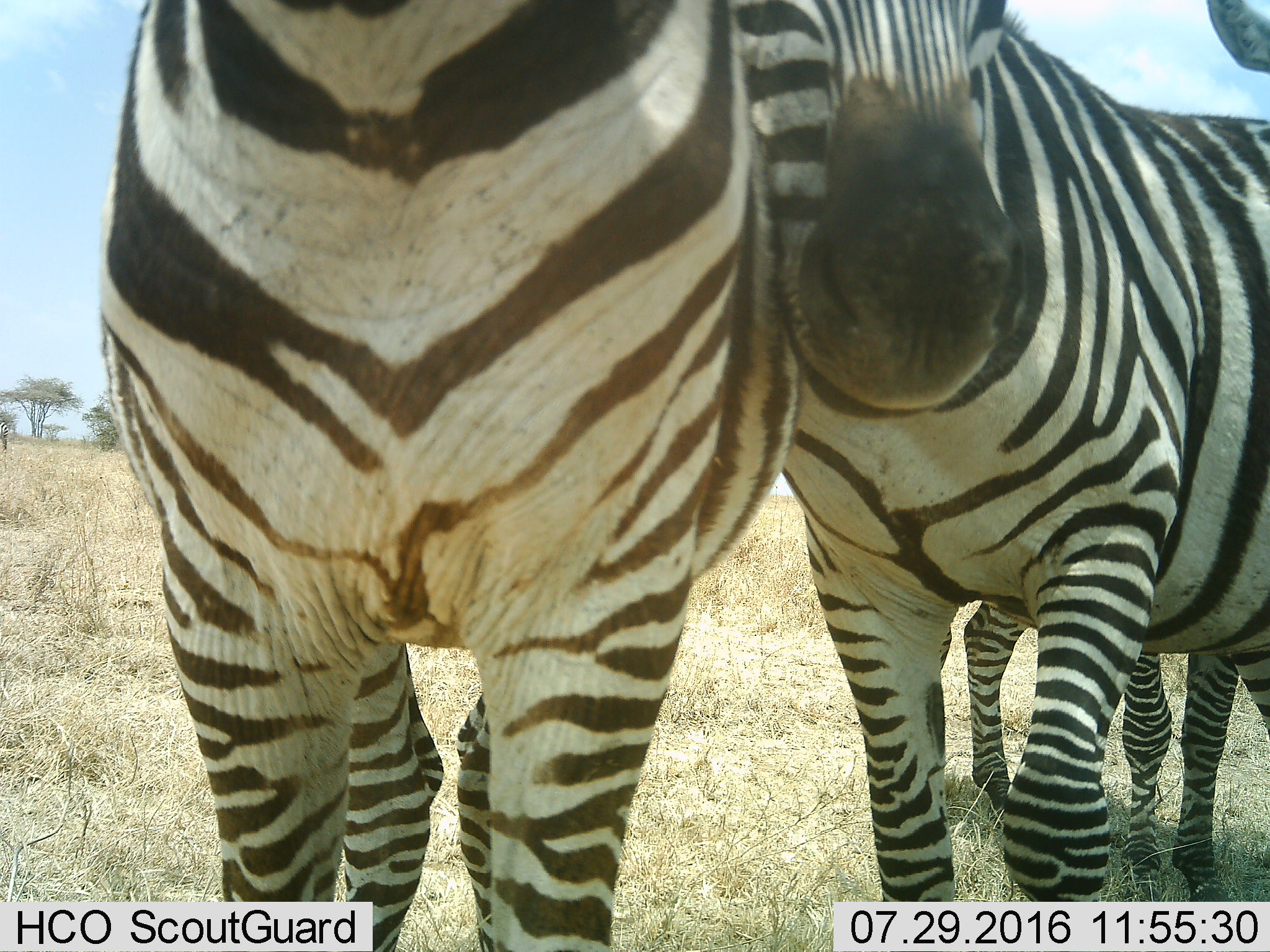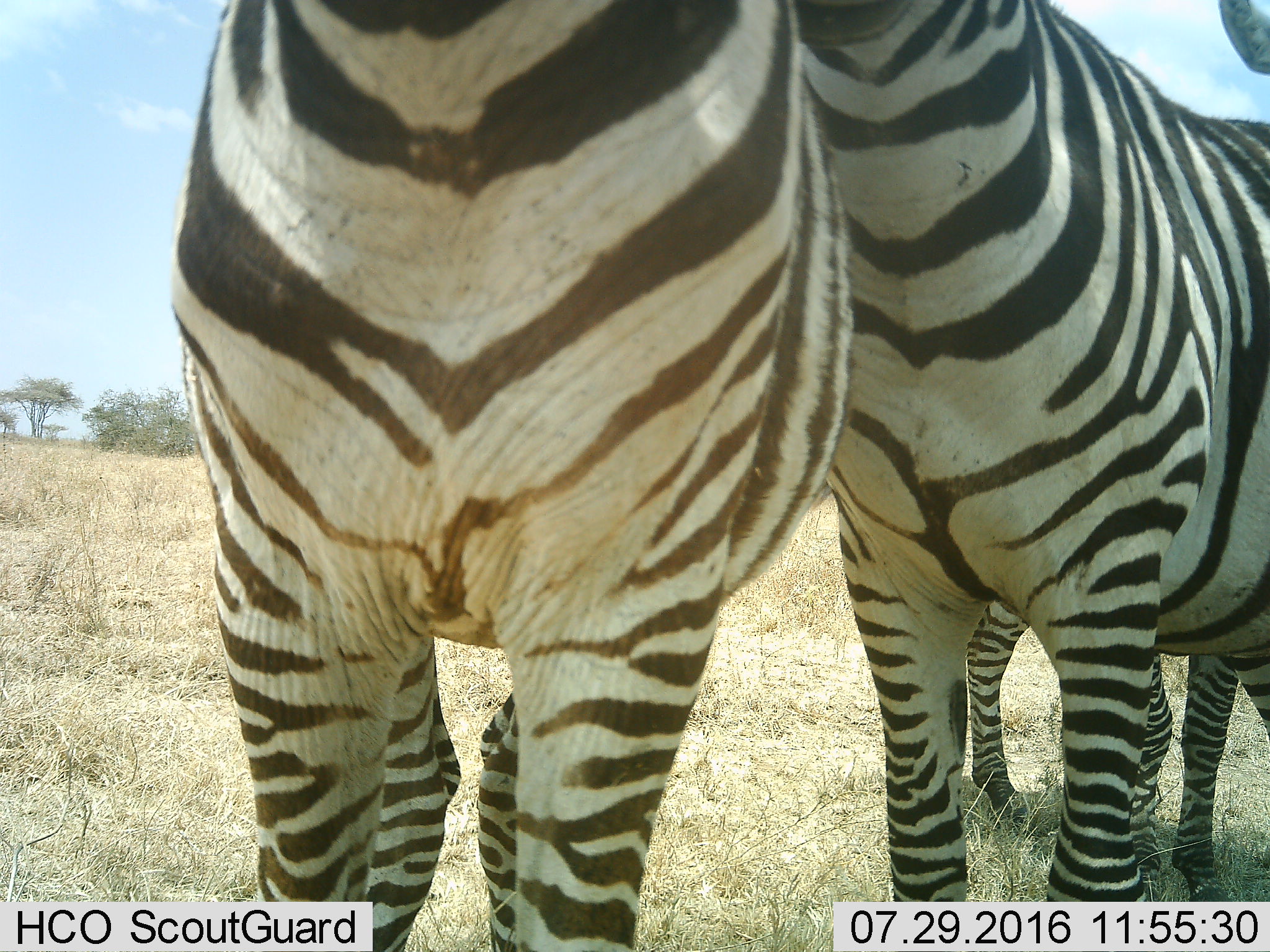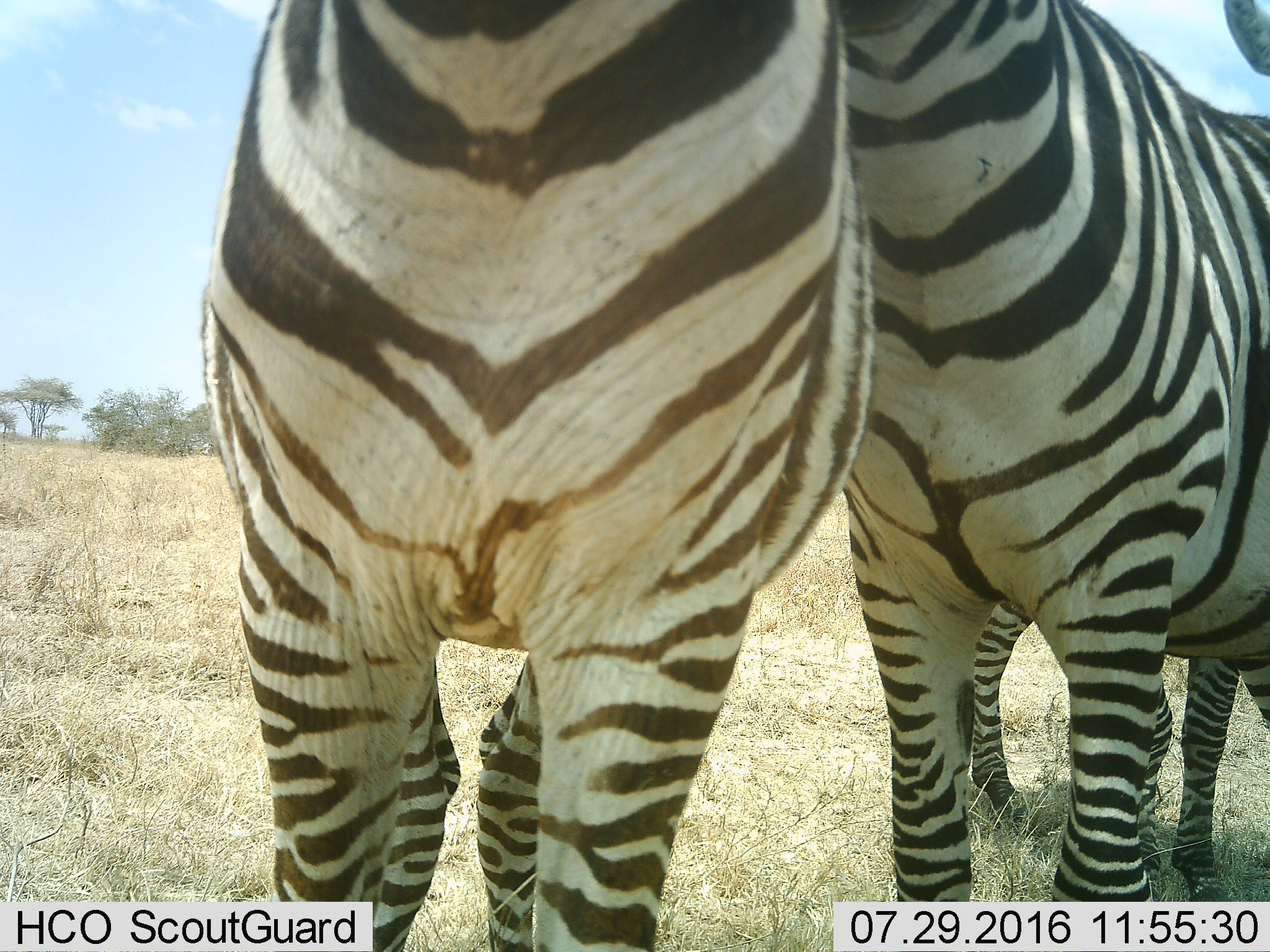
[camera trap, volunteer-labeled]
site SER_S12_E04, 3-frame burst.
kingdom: Animalia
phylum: Chordata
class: Mammalia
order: Perissodactyla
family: Equidae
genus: Equus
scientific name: Equus quagga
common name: plains zebra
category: zebraplains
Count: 3.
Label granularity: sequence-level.